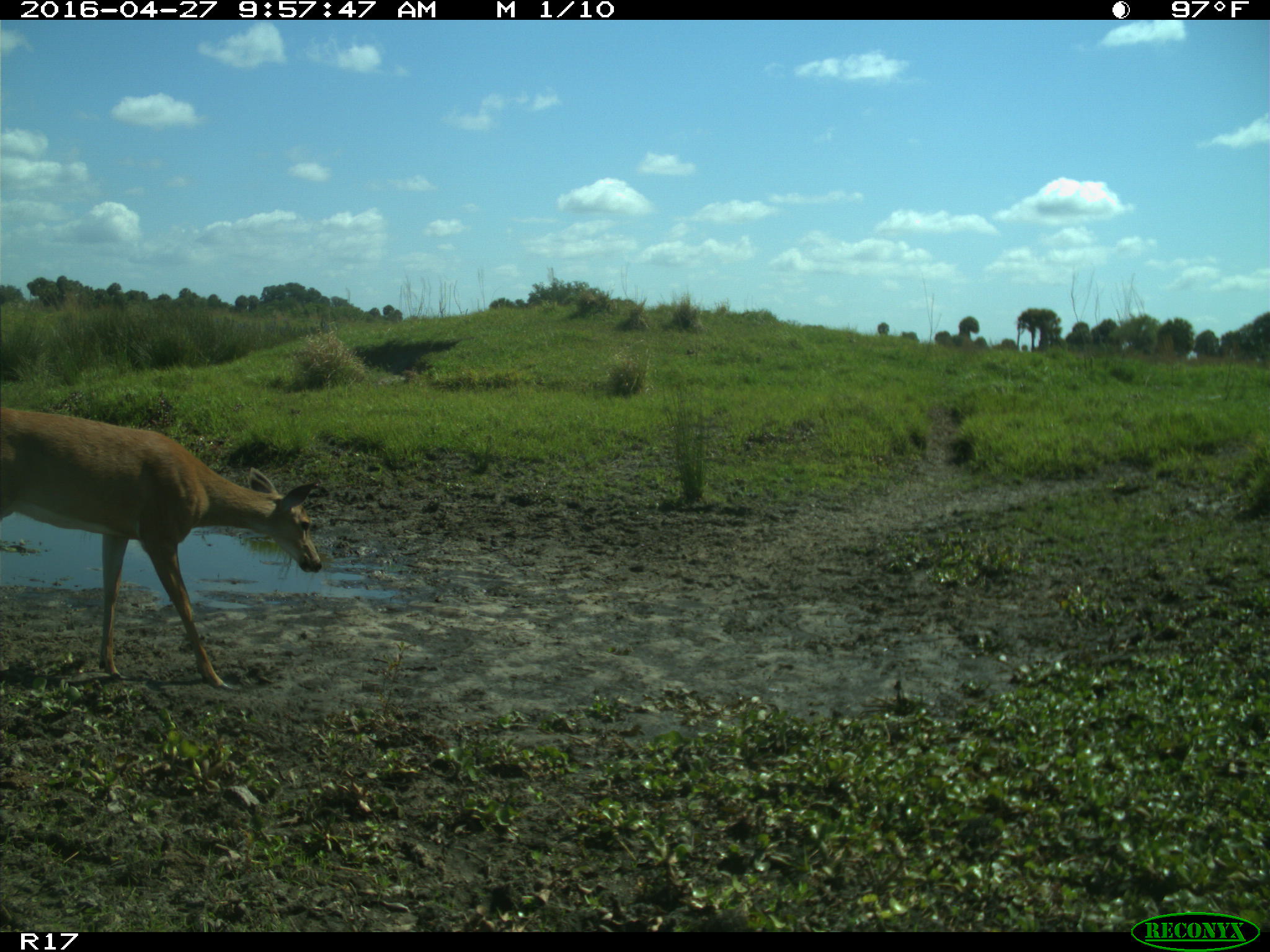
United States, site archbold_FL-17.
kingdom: Animalia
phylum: Chordata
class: Mammalia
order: Artiodactyla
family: Cervidae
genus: Odocoileus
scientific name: Odocoileus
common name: deer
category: unidentified deer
Unidentified deer (deer) (Odocoileus).